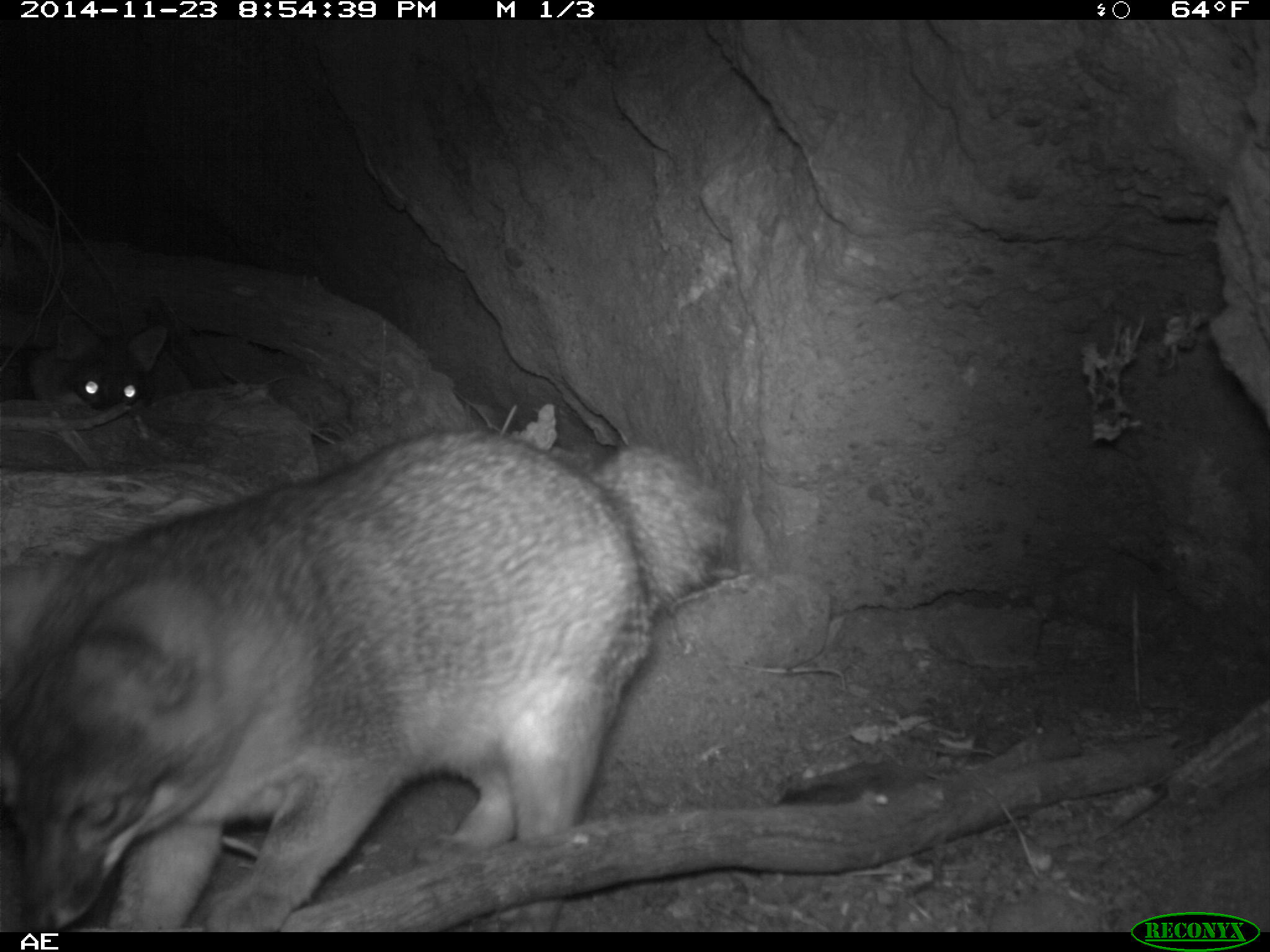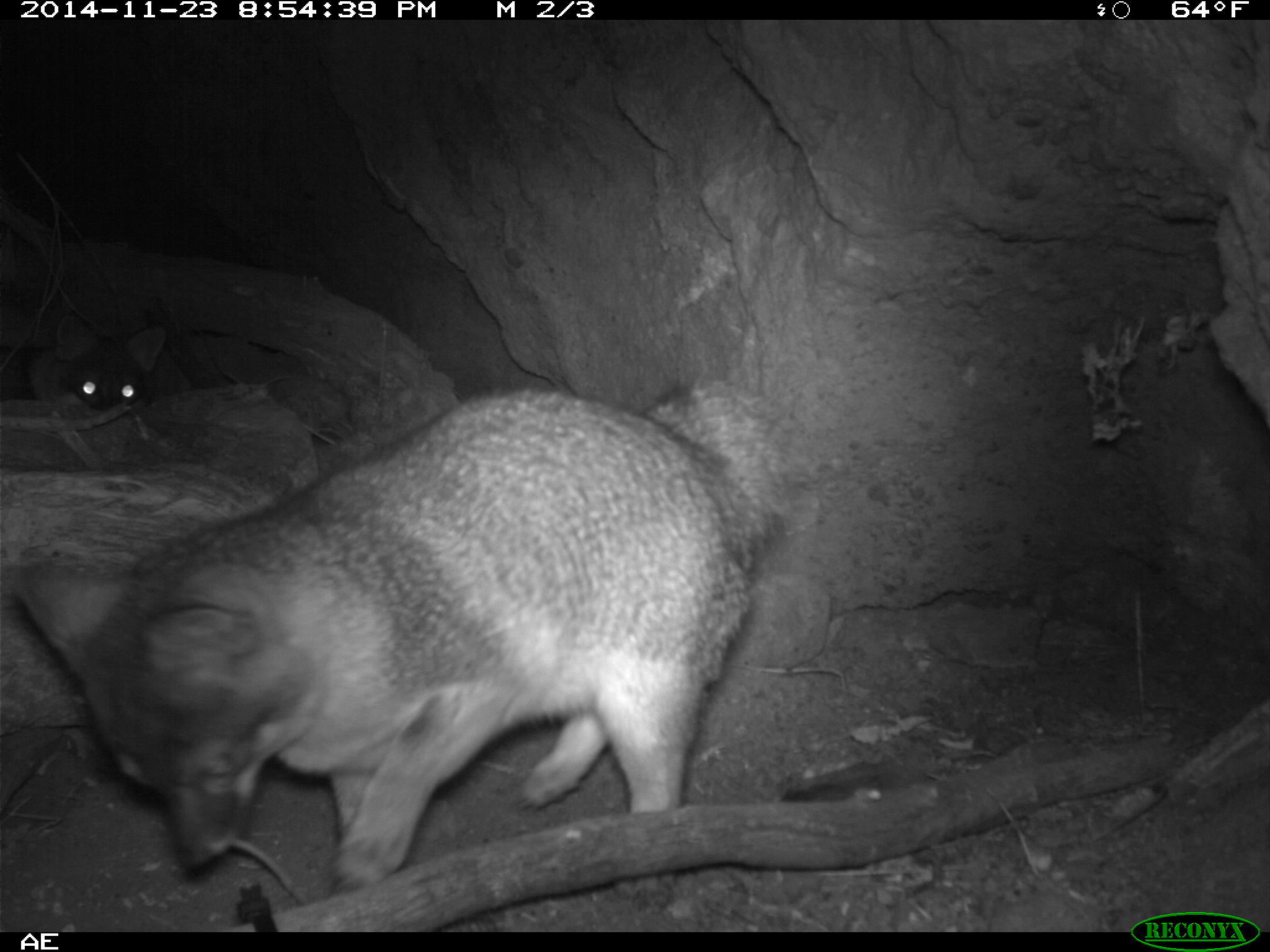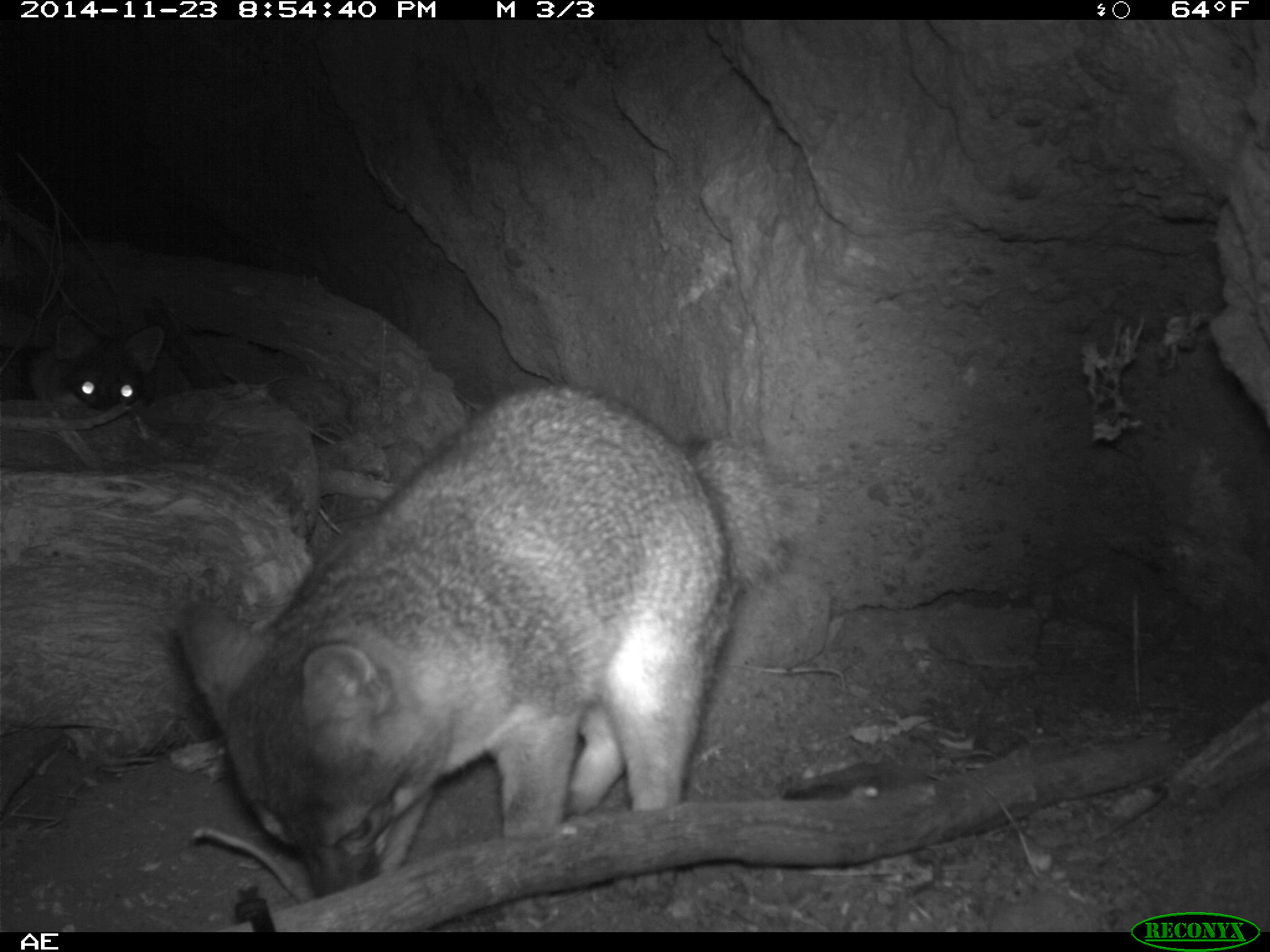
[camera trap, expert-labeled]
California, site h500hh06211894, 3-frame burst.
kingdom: Animalia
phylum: Chordata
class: Mammalia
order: Carnivora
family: Canidae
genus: Urocyon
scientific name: Urocyon littoralis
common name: island fox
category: fox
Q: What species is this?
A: Fox (island fox) (Urocyon littoralis).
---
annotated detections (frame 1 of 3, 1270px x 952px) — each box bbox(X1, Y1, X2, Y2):
fox: bbox(0, 425, 734, 932); bbox(0, 311, 167, 413)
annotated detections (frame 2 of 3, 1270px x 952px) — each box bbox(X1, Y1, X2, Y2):
fox: bbox(9, 381, 824, 895); bbox(28, 316, 167, 412)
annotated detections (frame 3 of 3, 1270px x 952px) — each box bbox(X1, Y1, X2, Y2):
fox: bbox(180, 384, 817, 902); bbox(0, 313, 163, 413)